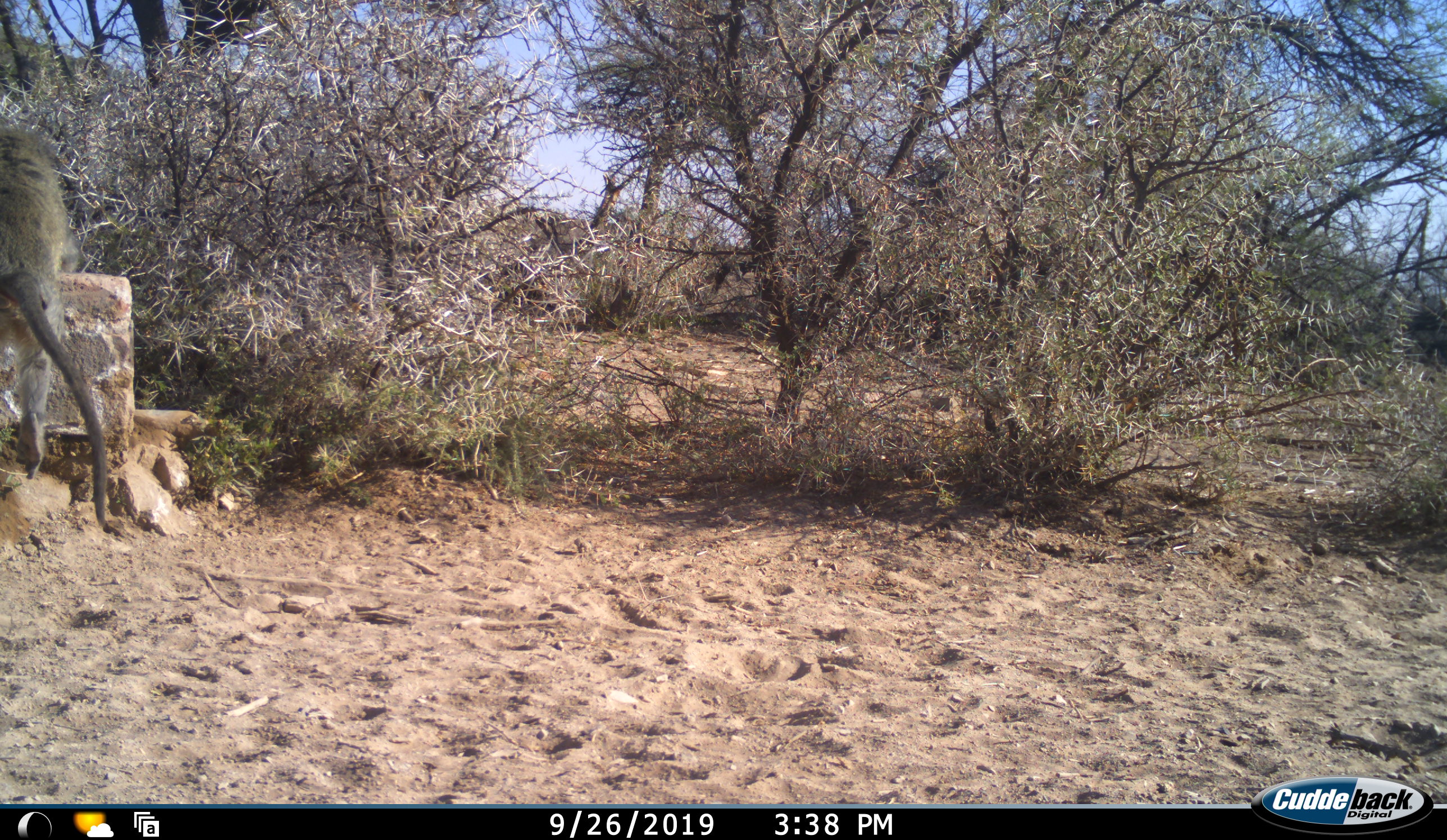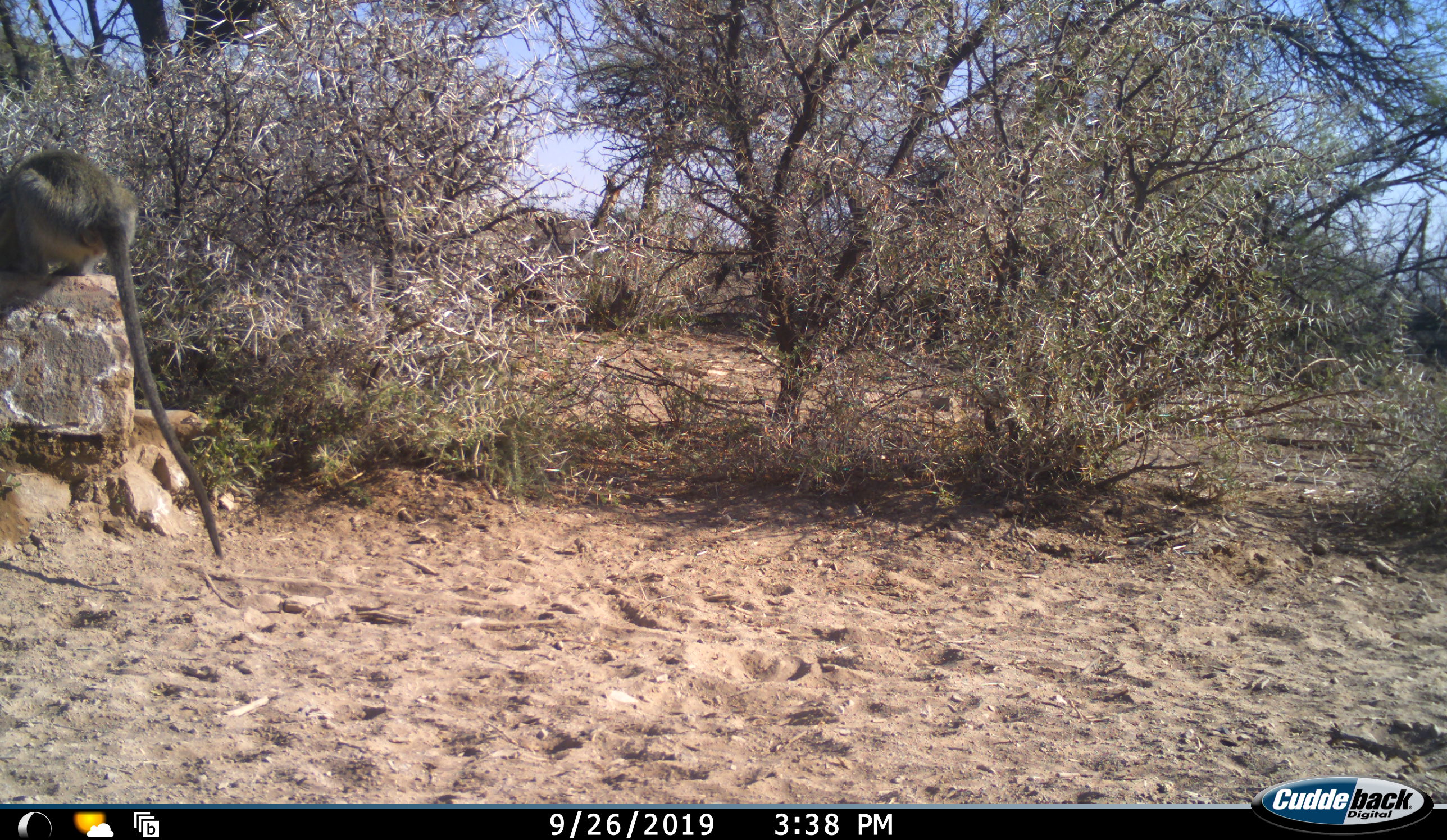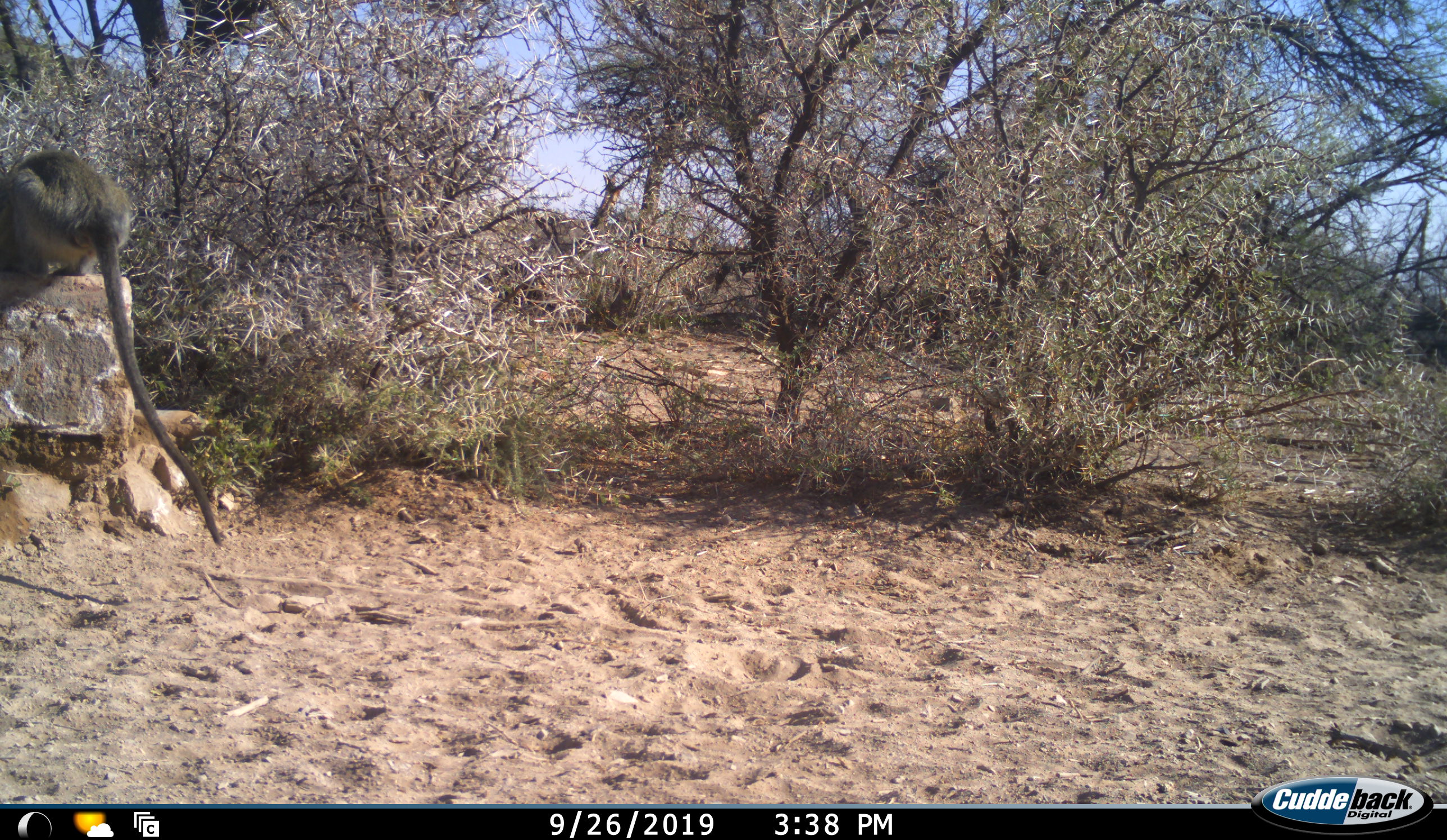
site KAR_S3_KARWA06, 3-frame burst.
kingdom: Animalia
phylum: Chordata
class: Mammalia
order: Primates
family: Cercopithecidae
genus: Chlorocebus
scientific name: Chlorocebus pygerythrus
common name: vervet monkey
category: monkeyvervet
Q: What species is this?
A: Monkeyvervet (vervet monkey) (Chlorocebus pygerythrus).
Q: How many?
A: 1.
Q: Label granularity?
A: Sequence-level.